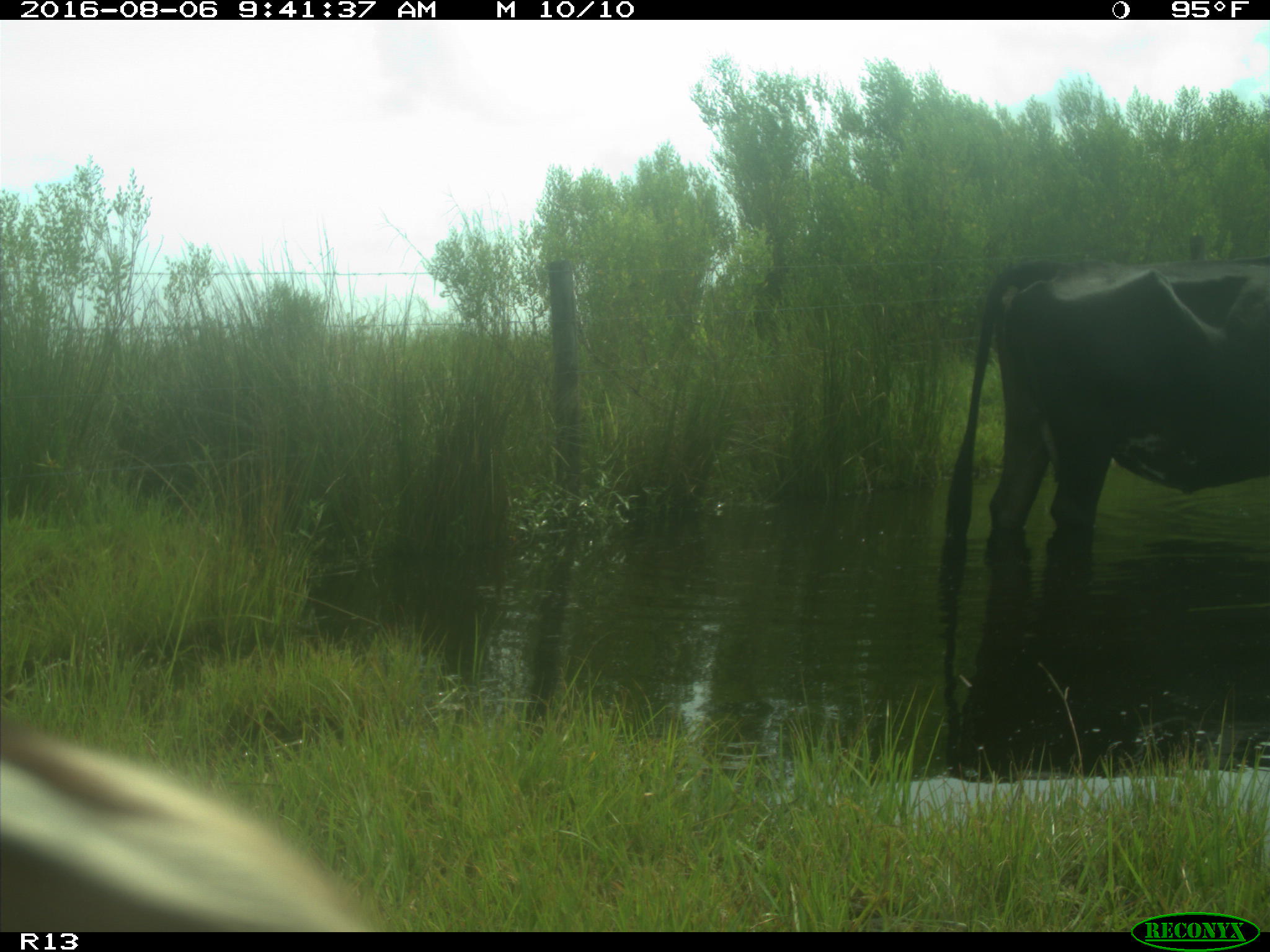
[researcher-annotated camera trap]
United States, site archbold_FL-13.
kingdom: Animalia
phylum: Chordata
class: Mammalia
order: Artiodactyla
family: Bovidae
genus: Bos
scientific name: Bos taurus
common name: domestic cow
Bos taurus (domestic cow).